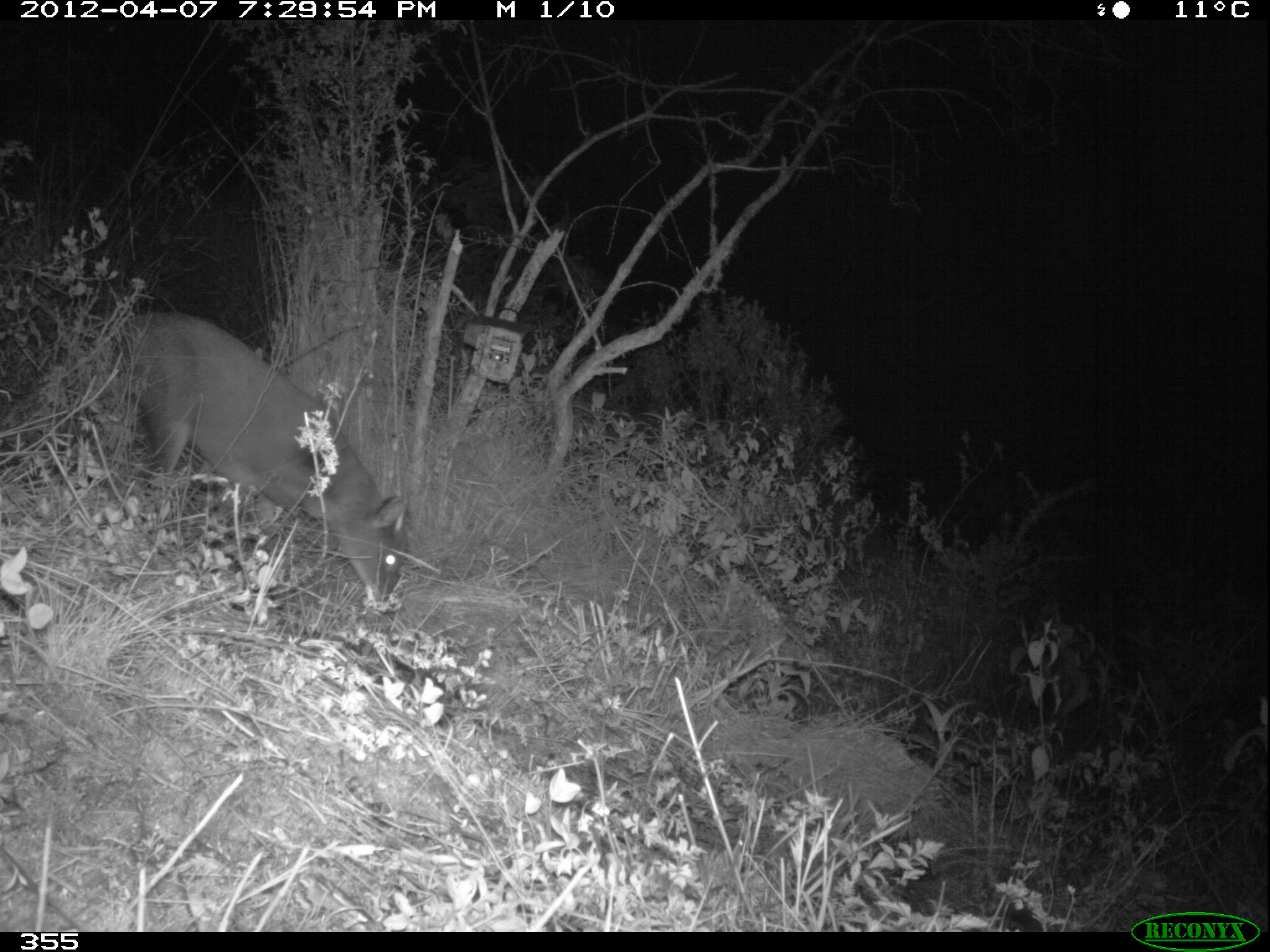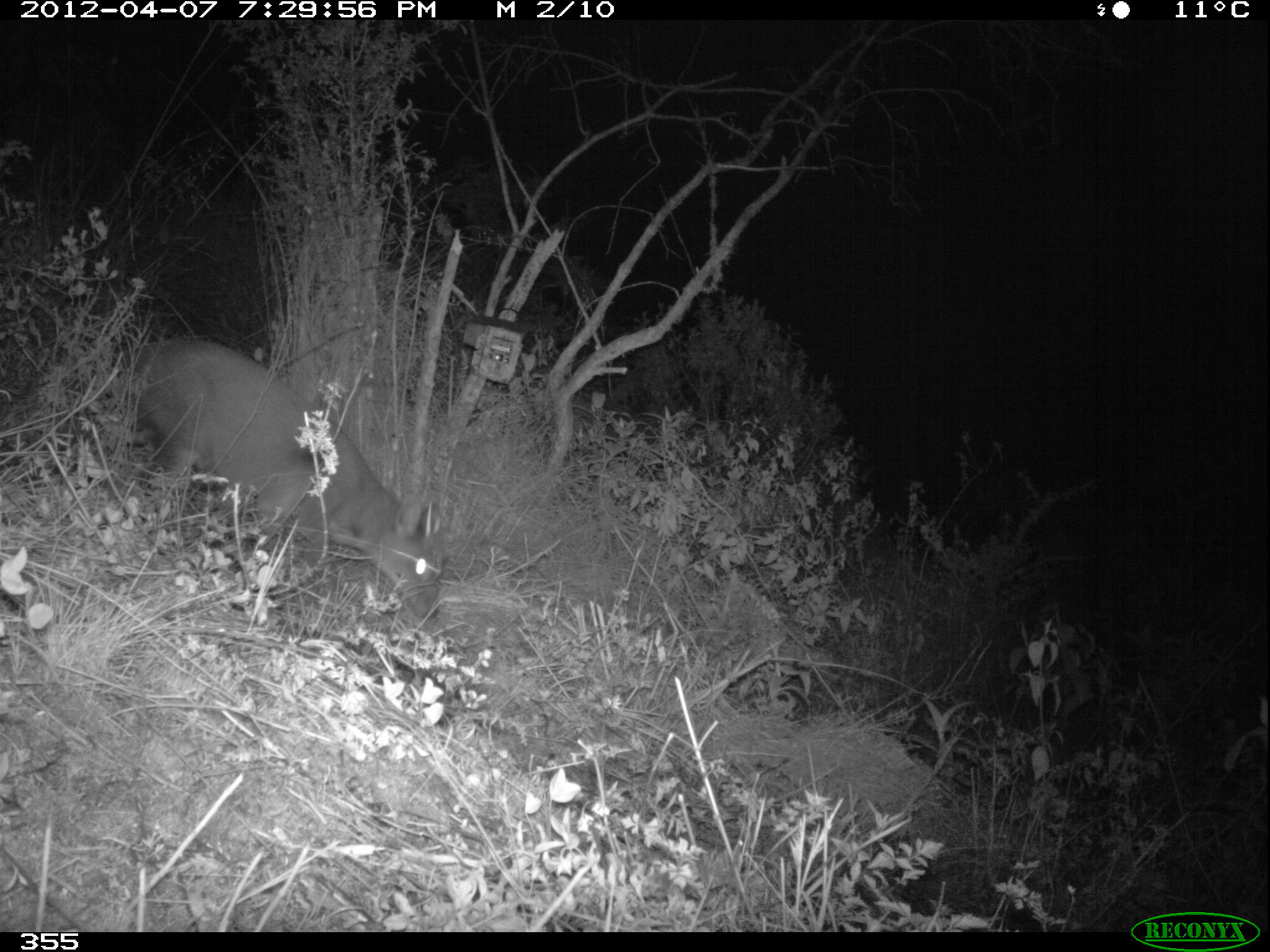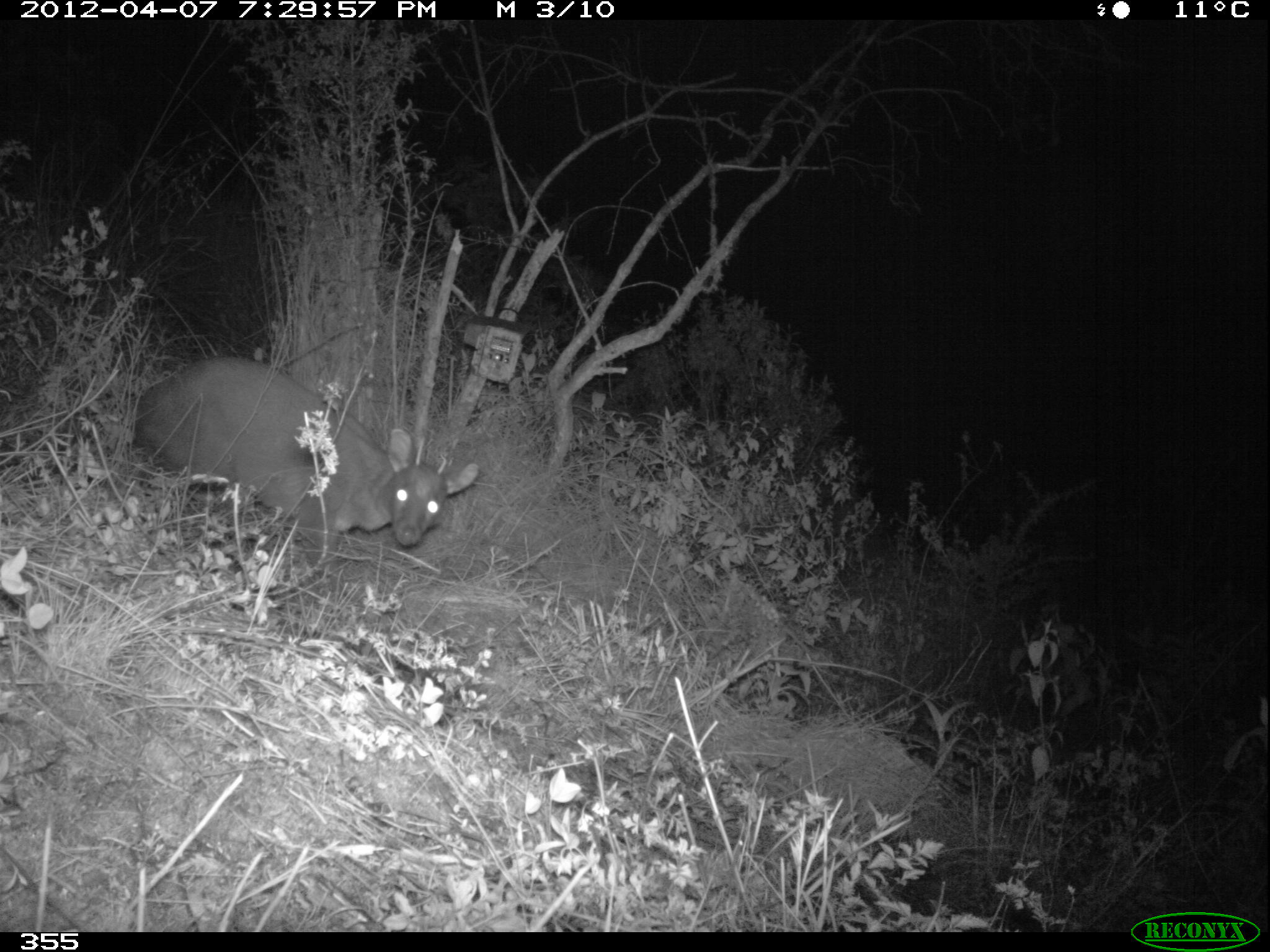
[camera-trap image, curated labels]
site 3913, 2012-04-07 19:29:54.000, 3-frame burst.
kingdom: Animalia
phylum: Chordata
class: Mammalia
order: Artiodactyla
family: Cervidae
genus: Mazama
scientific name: Mazama chunyi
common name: dwarf brocket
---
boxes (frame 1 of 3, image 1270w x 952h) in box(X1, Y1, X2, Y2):
mazama chunyi: box(120, 311, 408, 601)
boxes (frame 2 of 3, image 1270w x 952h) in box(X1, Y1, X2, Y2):
mazama chunyi: box(133, 336, 440, 619)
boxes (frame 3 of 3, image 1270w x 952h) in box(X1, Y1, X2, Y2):
mazama chunyi: box(133, 354, 477, 593)